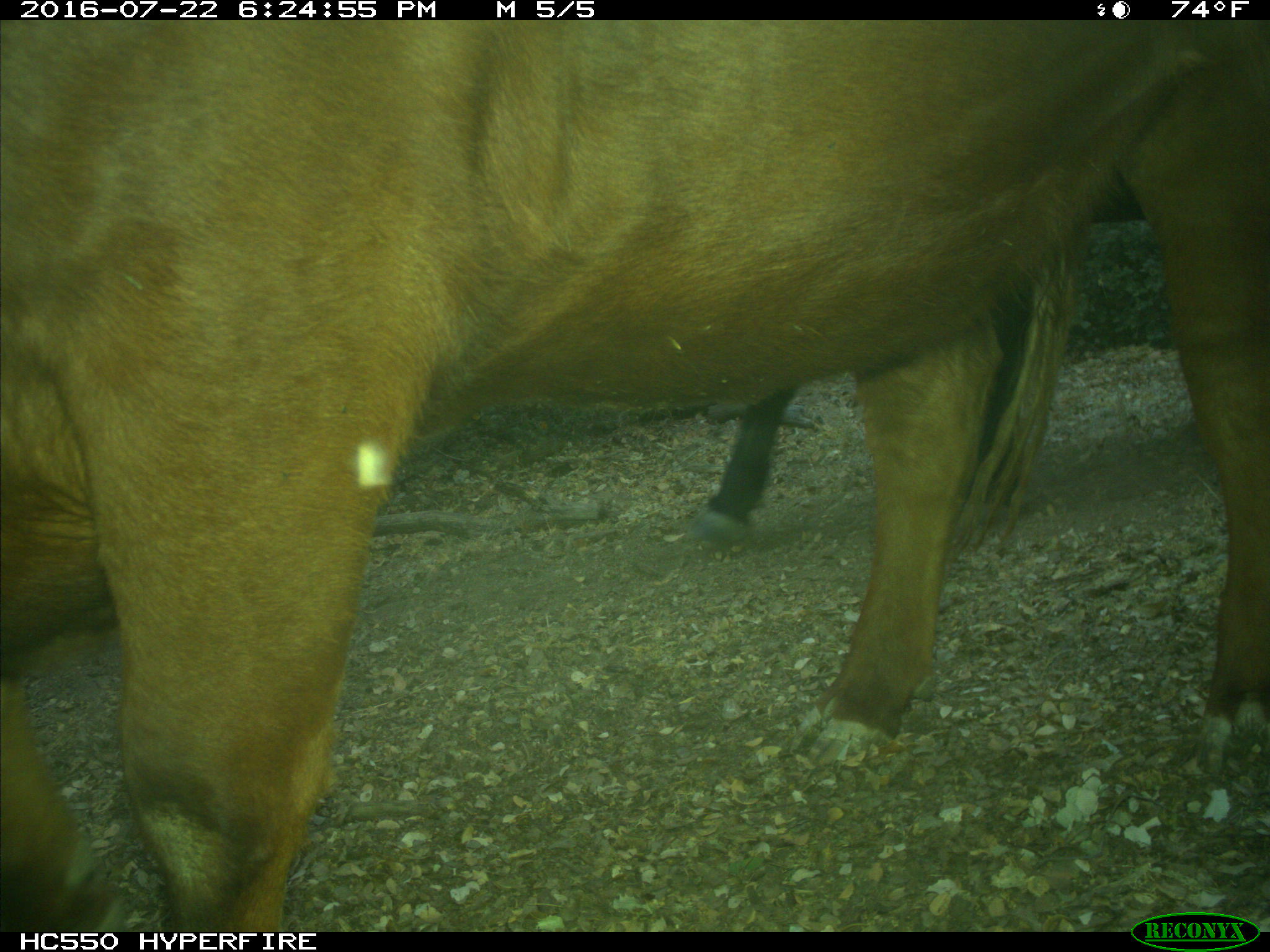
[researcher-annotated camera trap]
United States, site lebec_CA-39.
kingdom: Animalia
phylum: Chordata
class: Mammalia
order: Artiodactyla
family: Bovidae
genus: Bos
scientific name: Bos taurus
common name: domestic cow